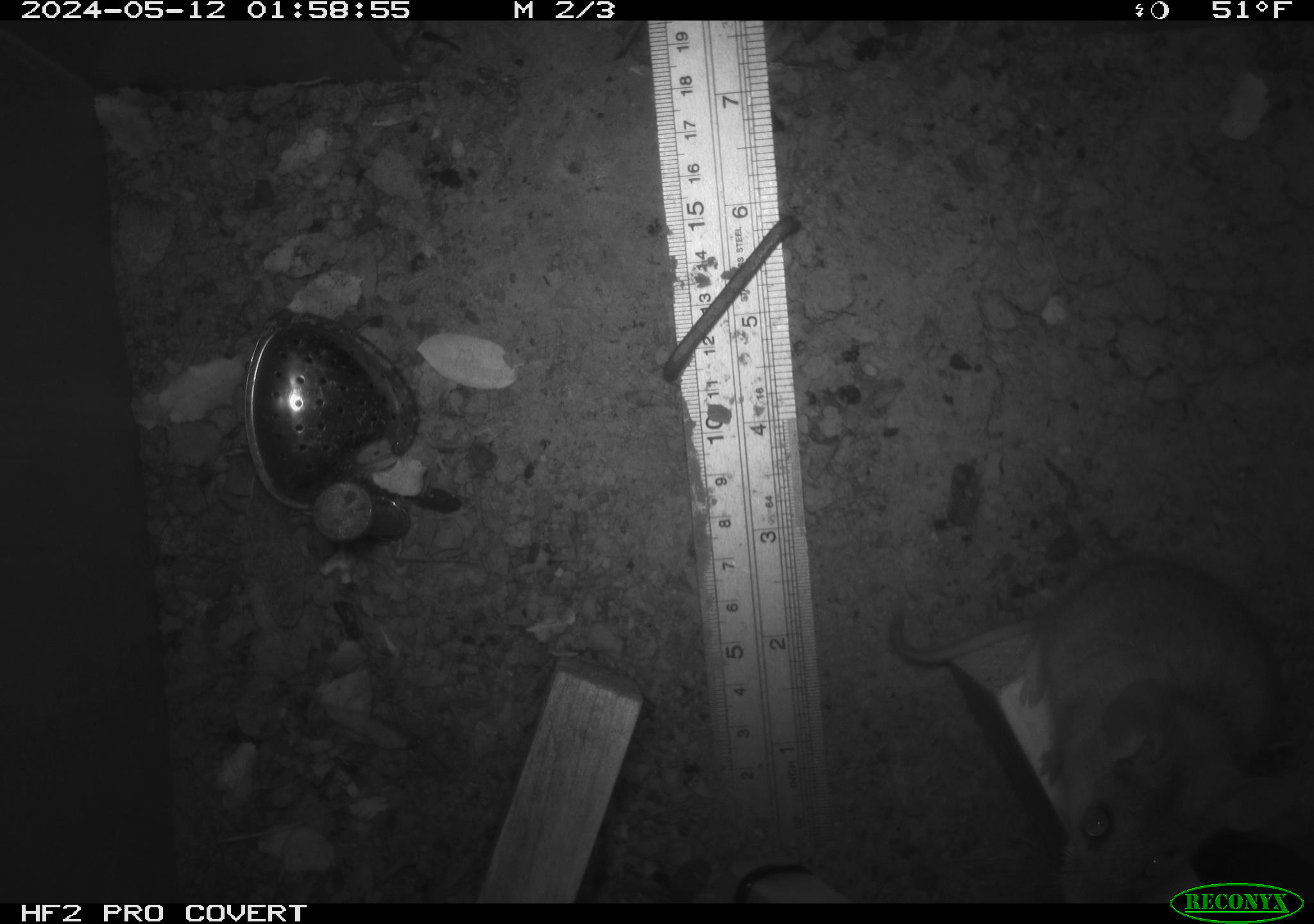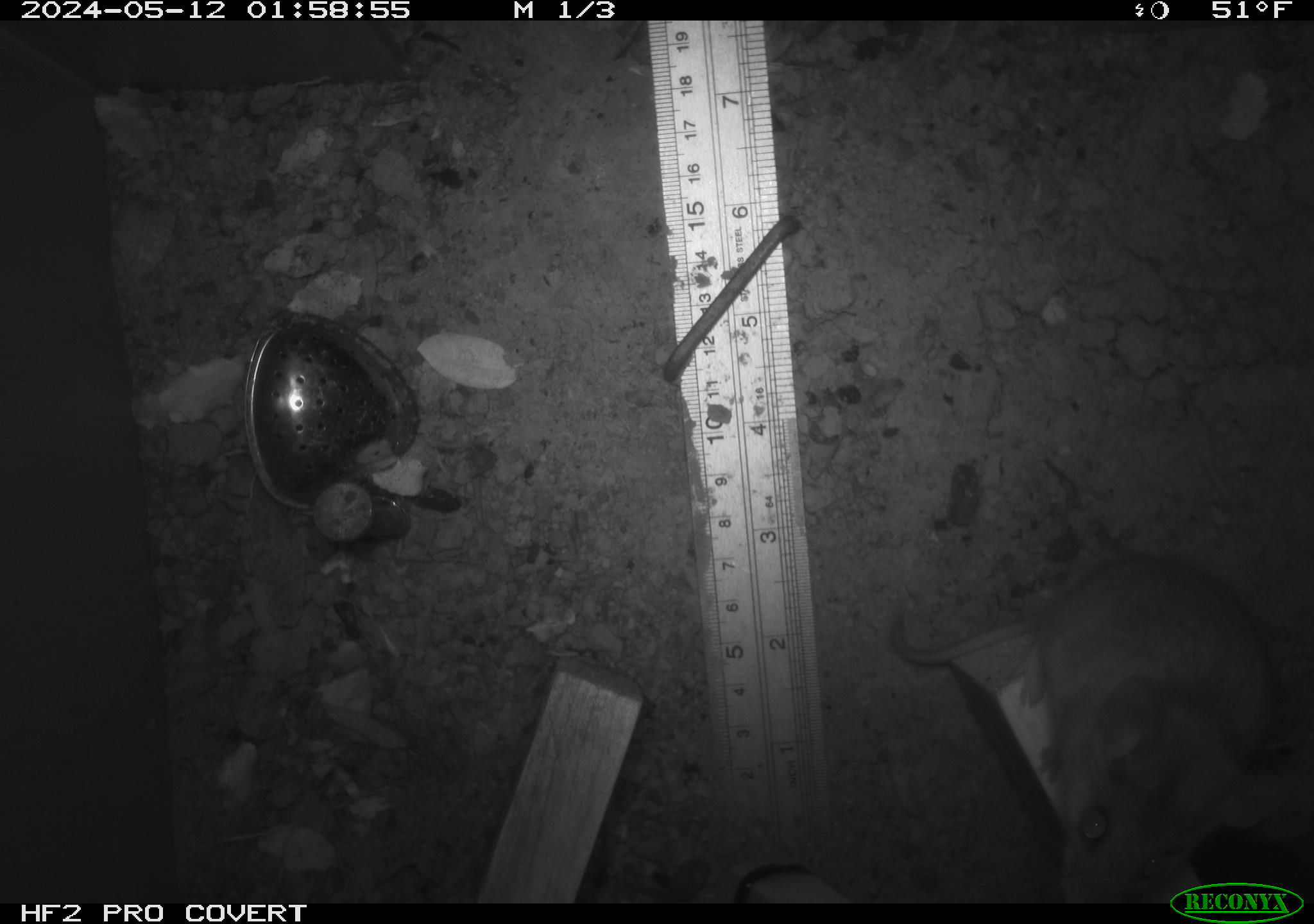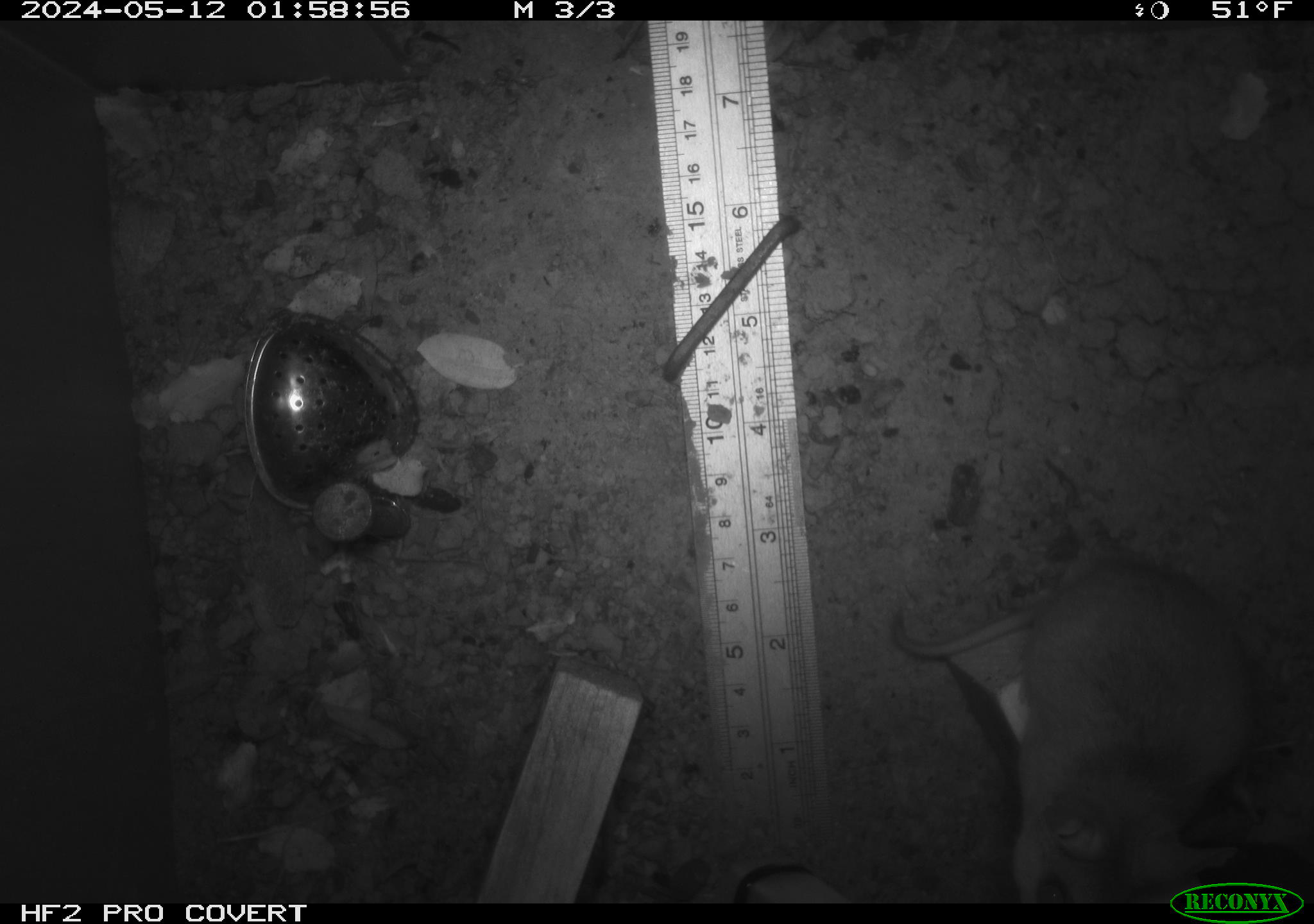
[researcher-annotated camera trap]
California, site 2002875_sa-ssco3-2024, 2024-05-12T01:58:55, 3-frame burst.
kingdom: Animalia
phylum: Chordata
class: Mammalia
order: Rodentia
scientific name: Rodentia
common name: rodent